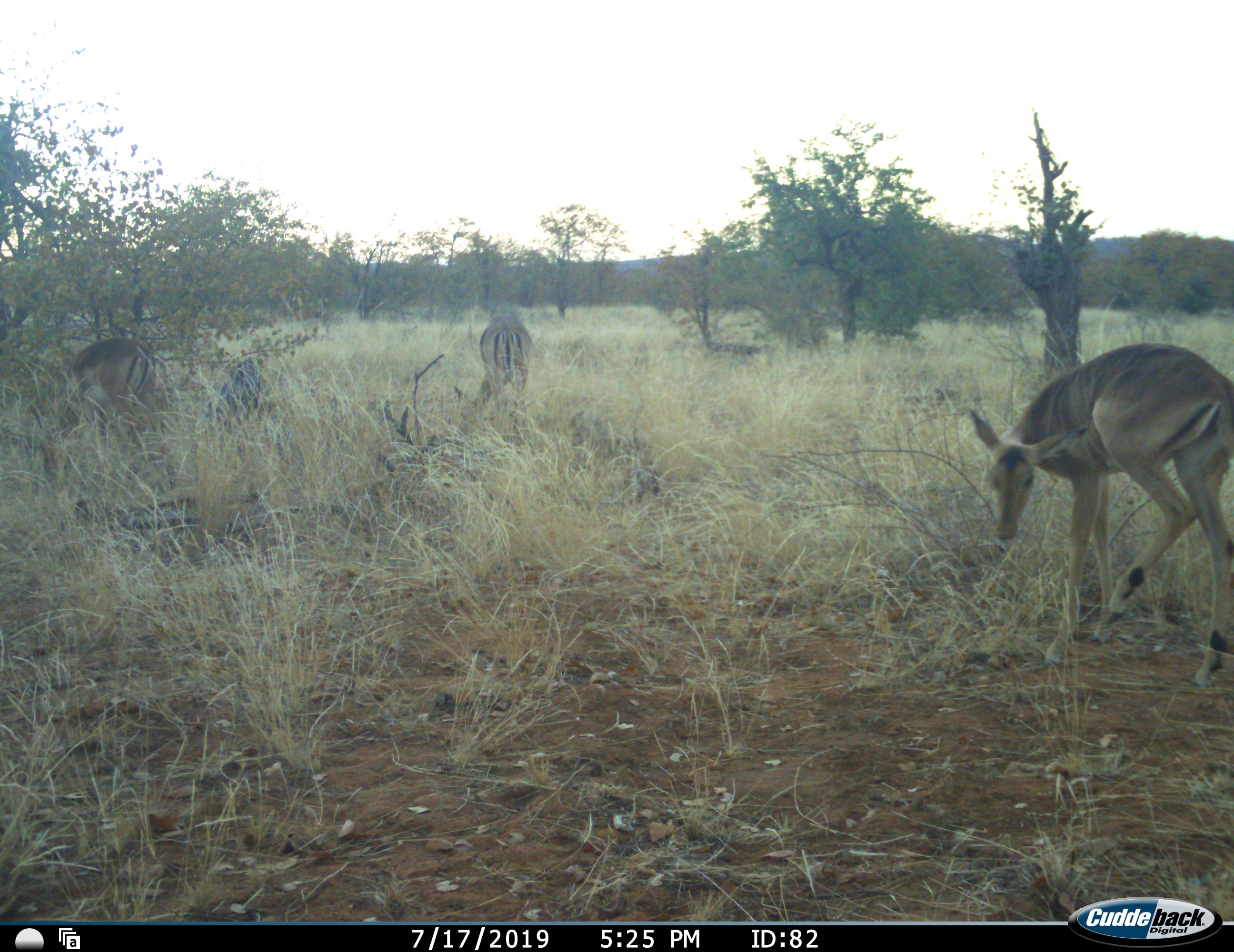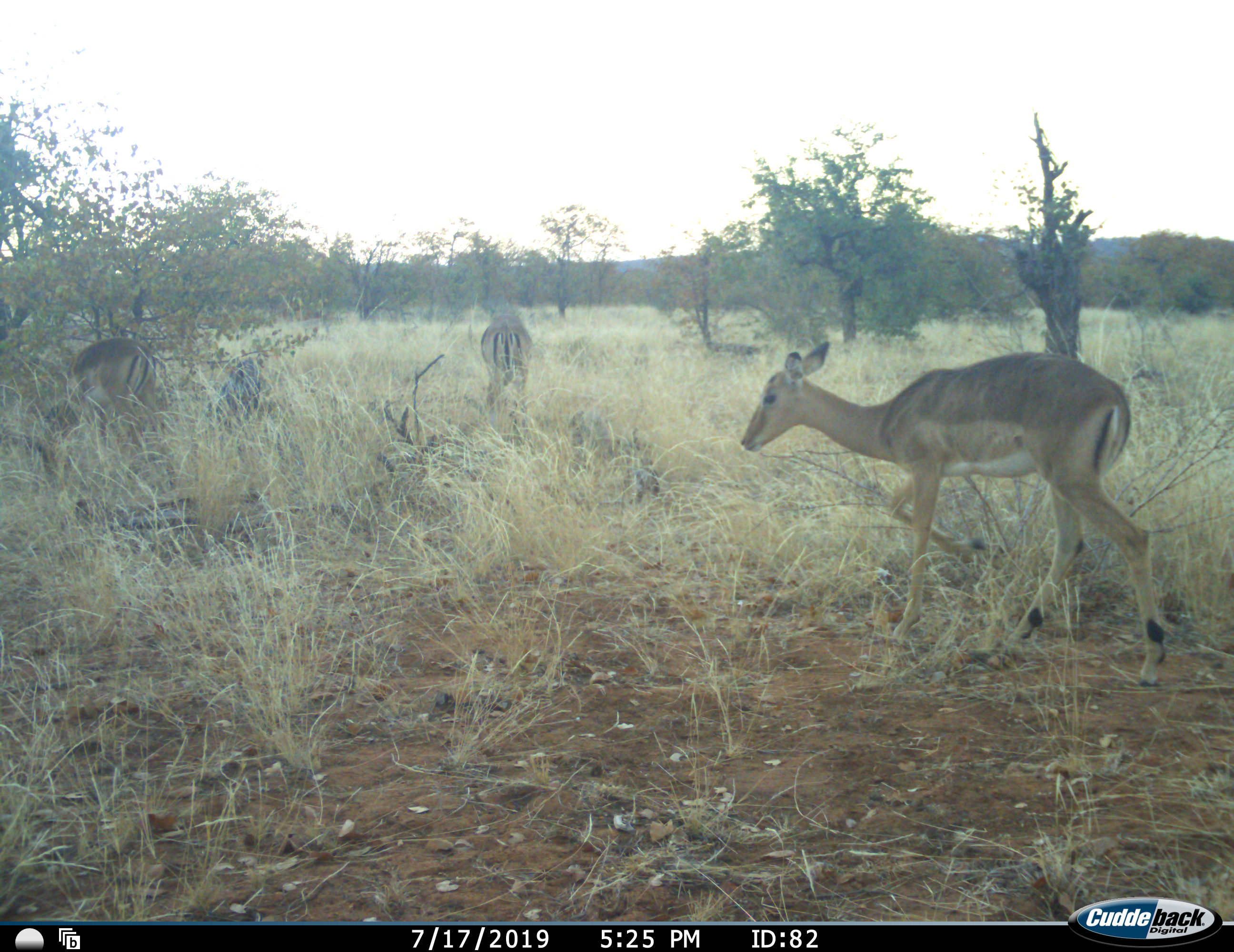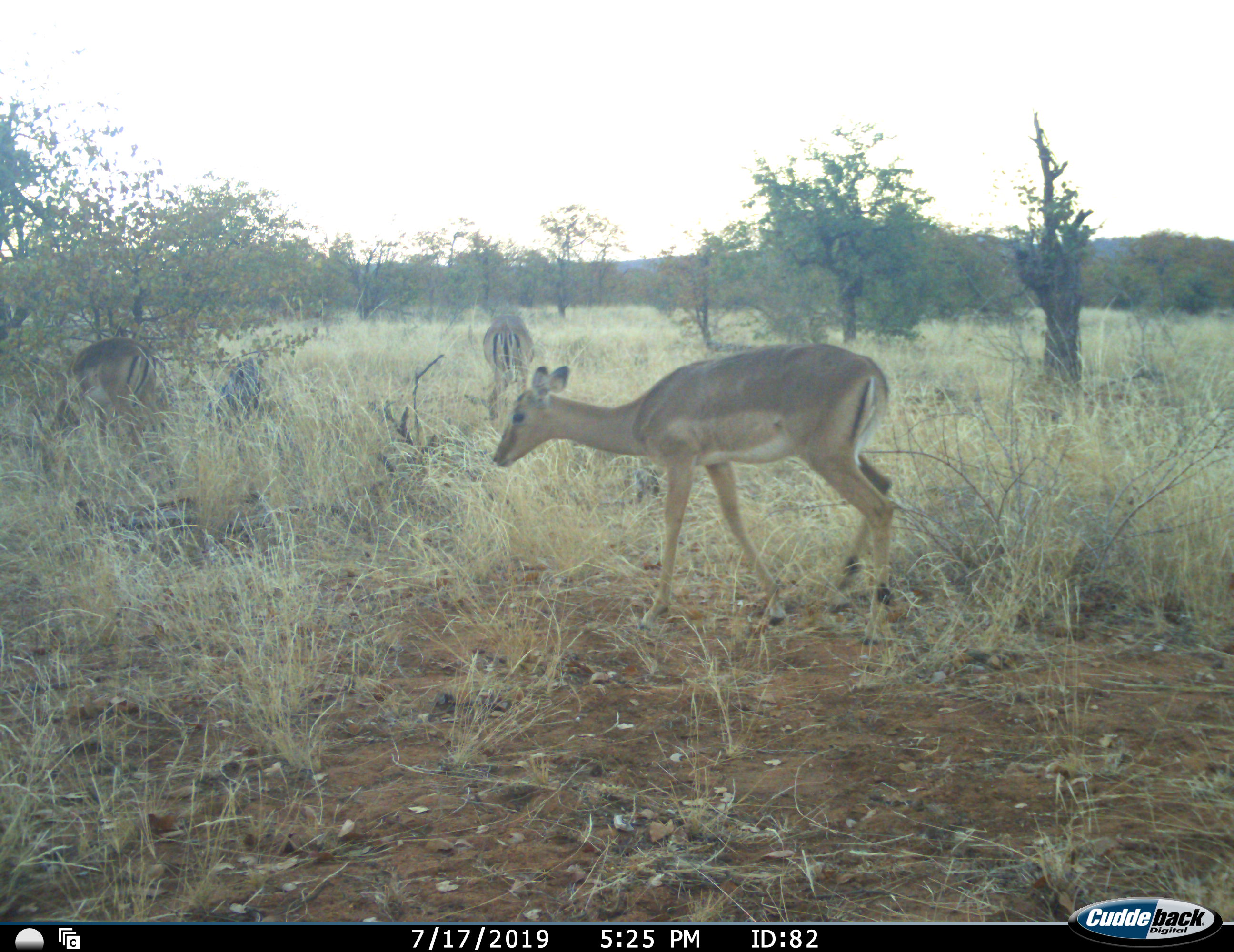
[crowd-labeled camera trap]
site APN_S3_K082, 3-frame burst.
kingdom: Animalia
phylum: Chordata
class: Mammalia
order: Artiodactyla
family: Bovidae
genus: Aepyceros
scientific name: Aepyceros melampus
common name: impala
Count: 3.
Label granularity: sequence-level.